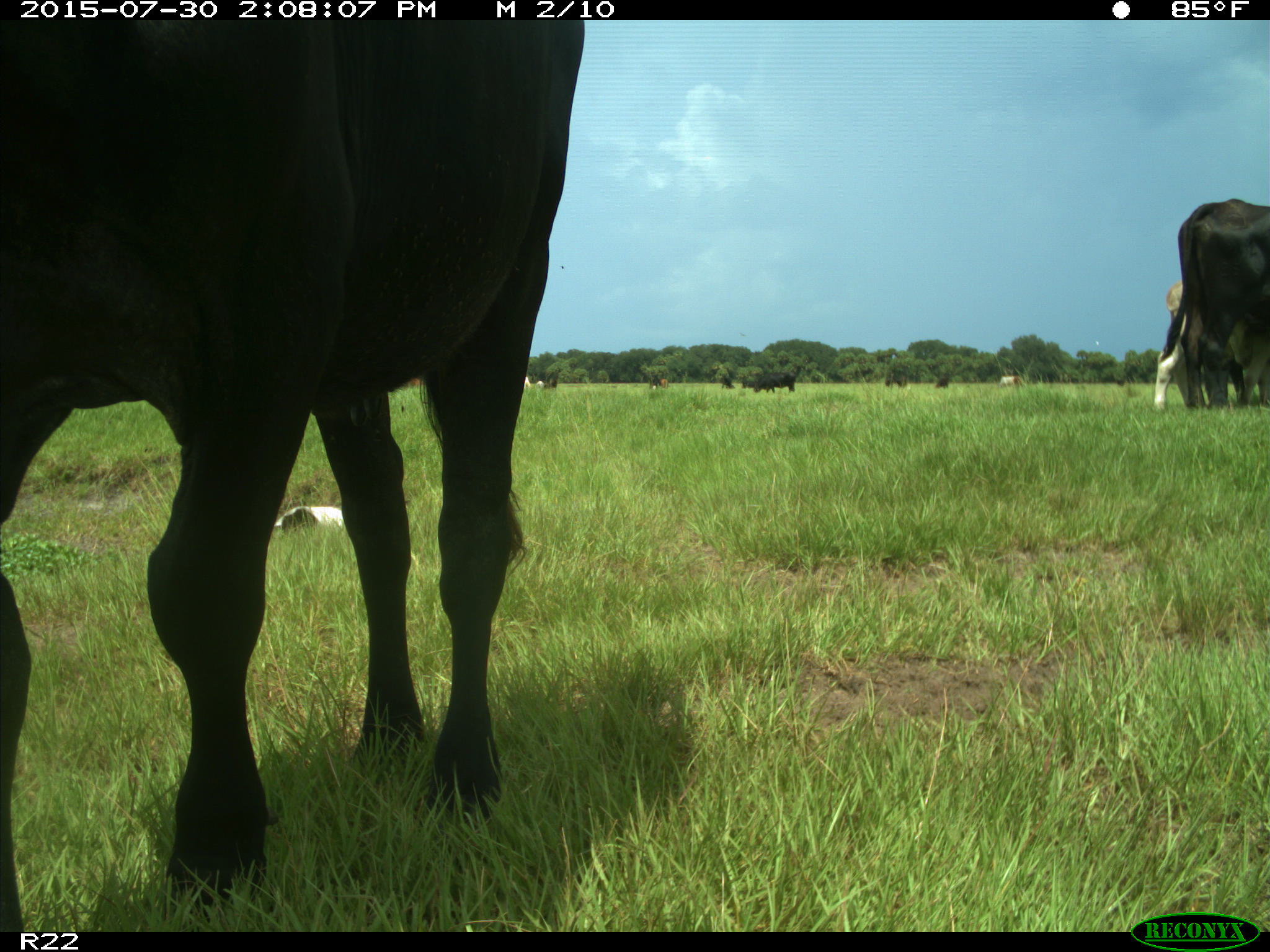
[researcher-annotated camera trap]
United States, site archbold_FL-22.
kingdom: Animalia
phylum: Chordata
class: Mammalia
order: Artiodactyla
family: Bovidae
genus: Bos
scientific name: Bos taurus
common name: domestic cow